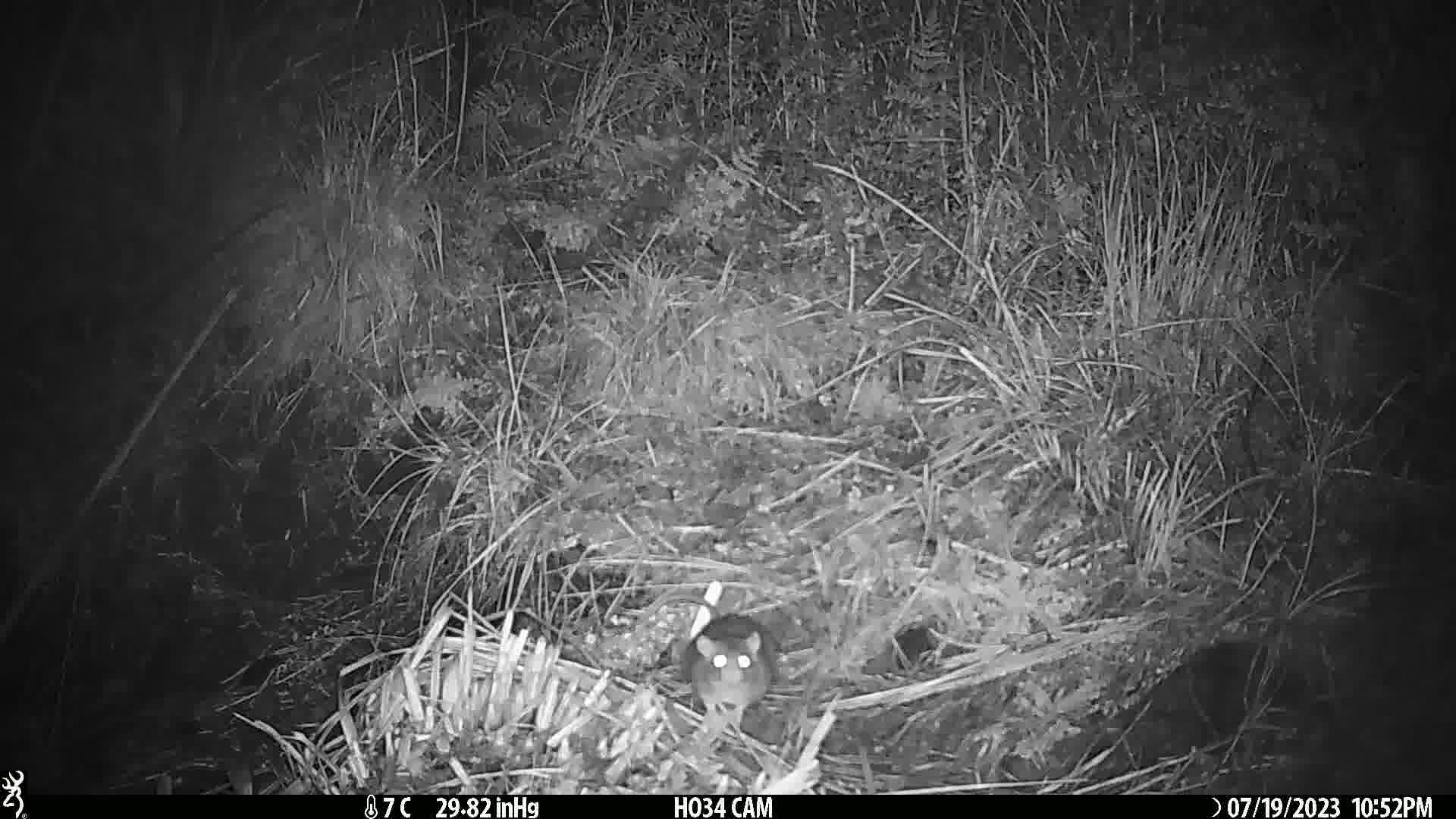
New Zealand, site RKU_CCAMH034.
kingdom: Animalia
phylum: Chordata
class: Mammalia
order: Rodentia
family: Muridae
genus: Rattus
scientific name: Rattus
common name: rat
Rat (Rattus).